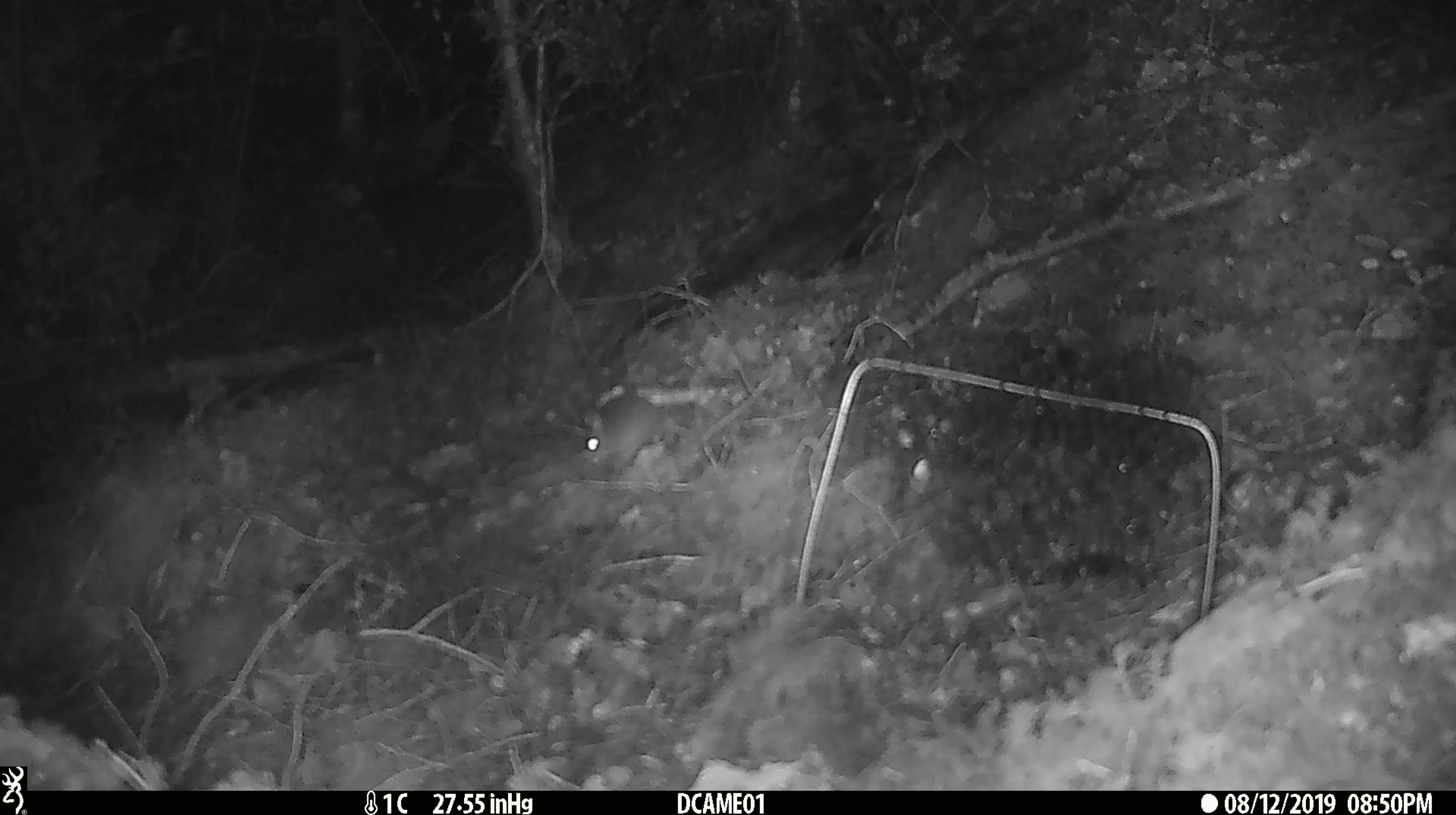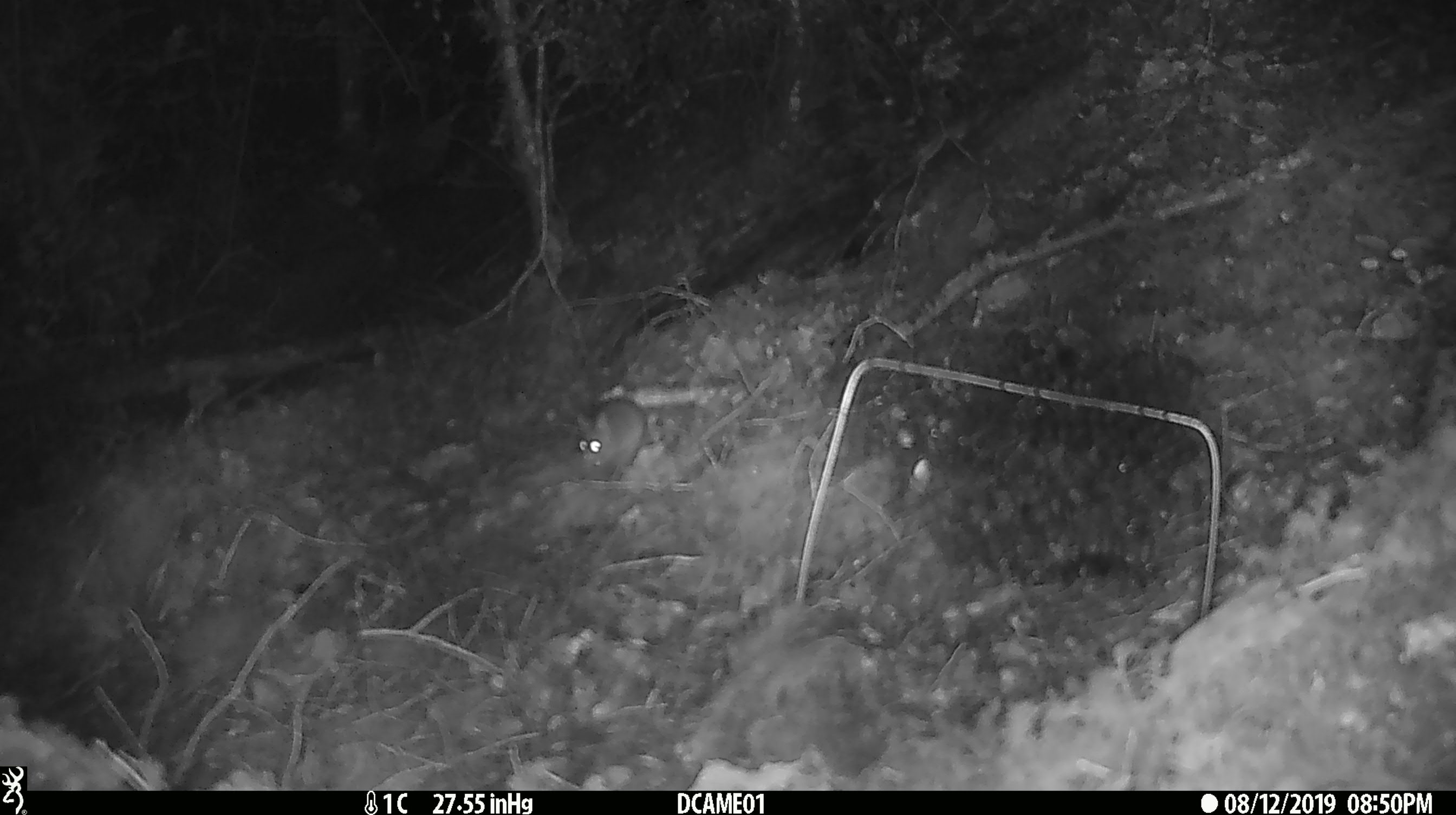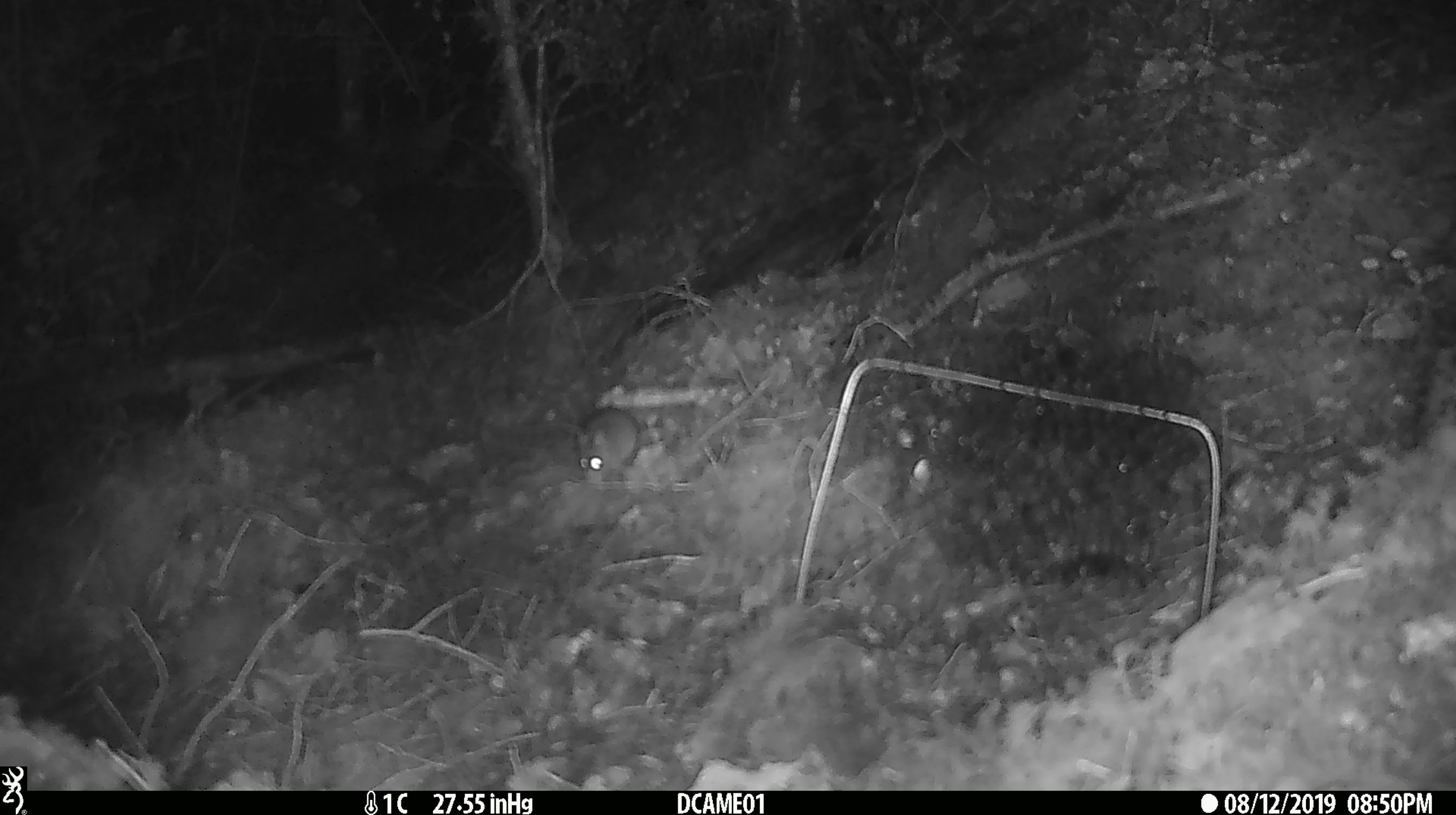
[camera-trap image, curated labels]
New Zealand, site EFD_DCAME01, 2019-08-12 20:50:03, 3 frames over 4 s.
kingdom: Animalia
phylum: Chordata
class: Mammalia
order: Rodentia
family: Muridae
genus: Mus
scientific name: Mus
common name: mouse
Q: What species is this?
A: Mouse (Mus).